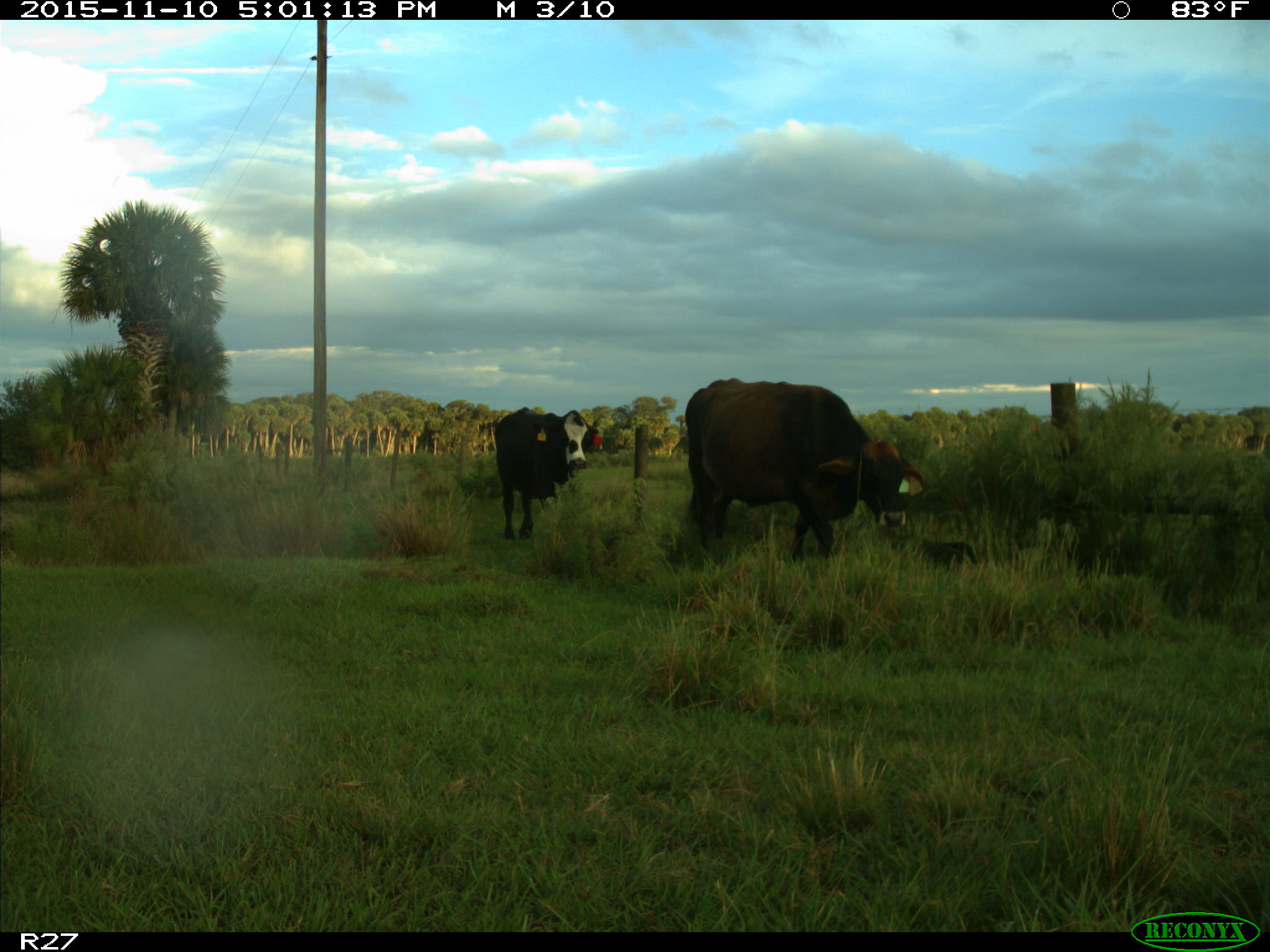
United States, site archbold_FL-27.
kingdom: Animalia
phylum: Chordata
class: Mammalia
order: Artiodactyla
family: Bovidae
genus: Bos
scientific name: Bos taurus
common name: domestic cow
Bos taurus (domestic cow).